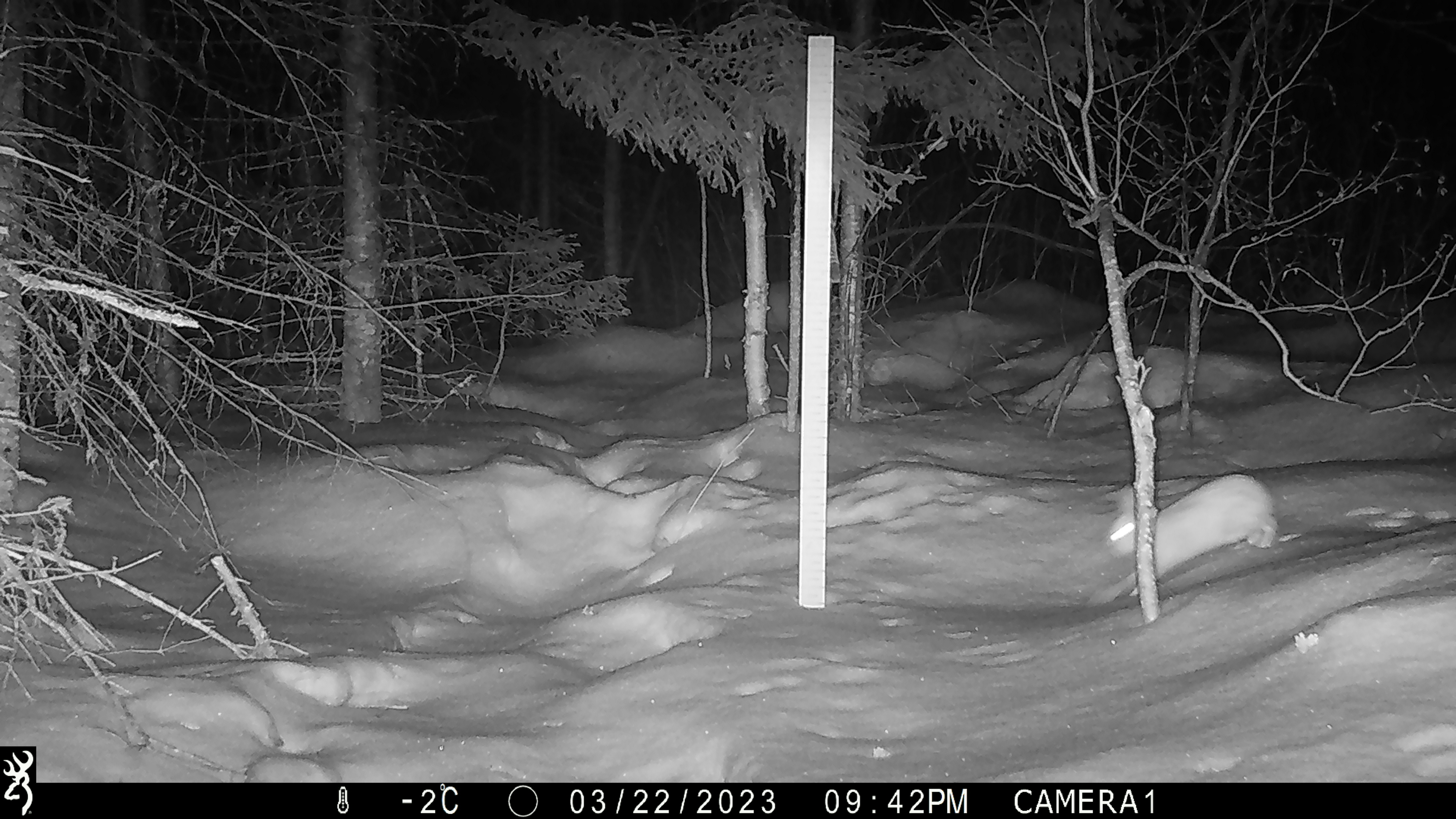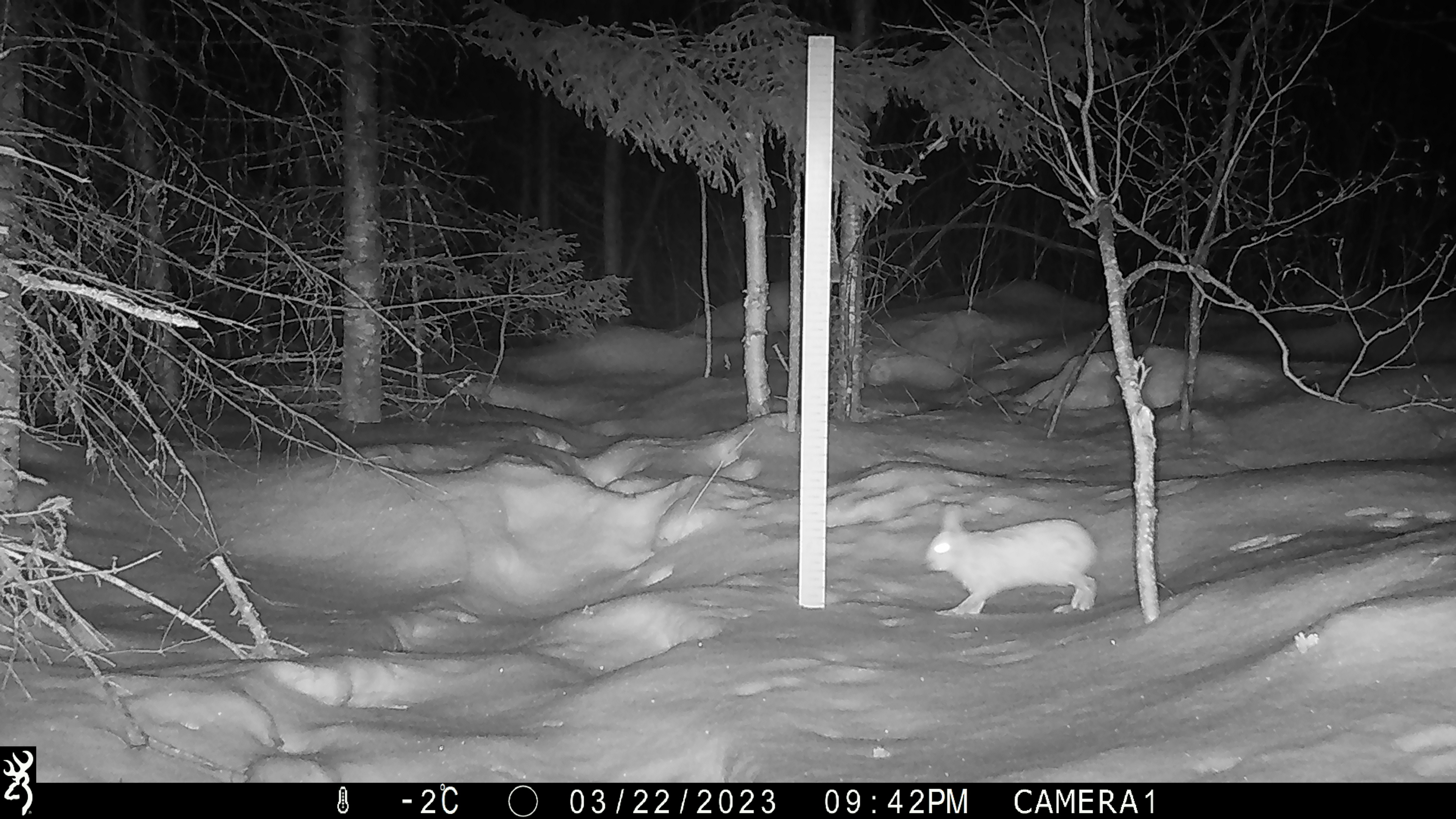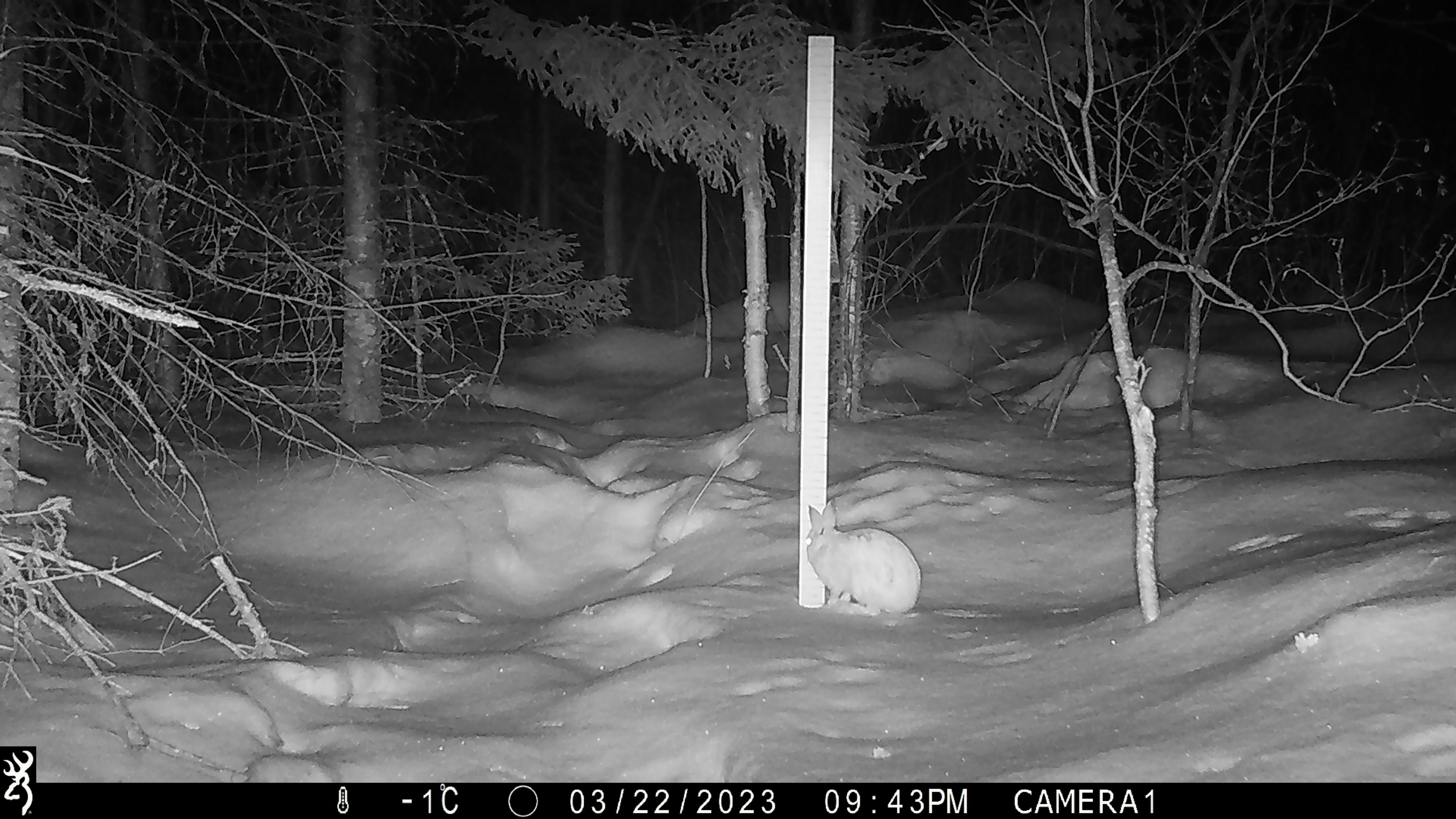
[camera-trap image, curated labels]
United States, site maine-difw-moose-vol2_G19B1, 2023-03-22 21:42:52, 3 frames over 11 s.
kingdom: Animalia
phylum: Chordata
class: Mammalia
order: Lagomorpha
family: Leporidae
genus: Lepus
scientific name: Lepus americanus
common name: snowshoe hare